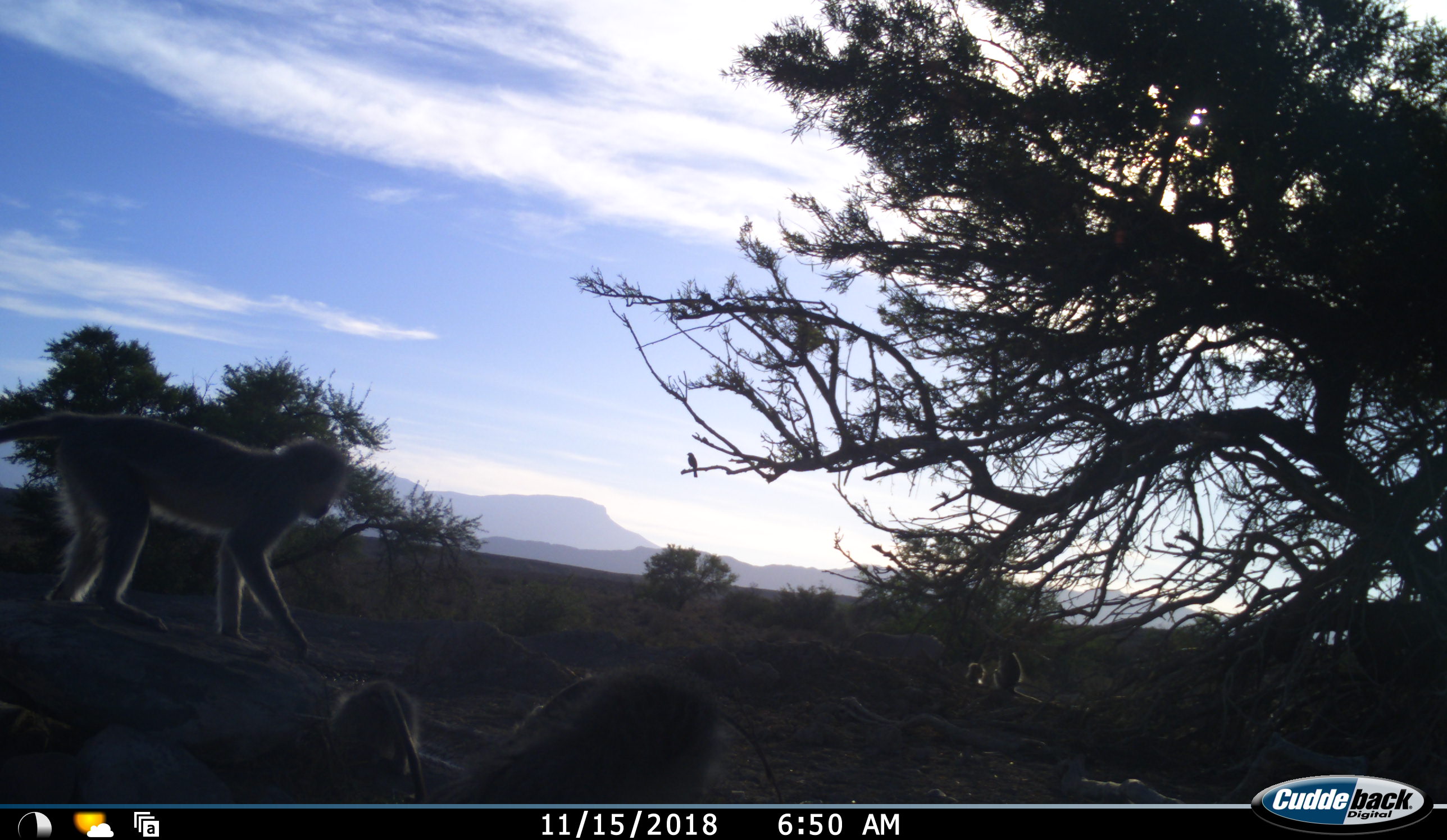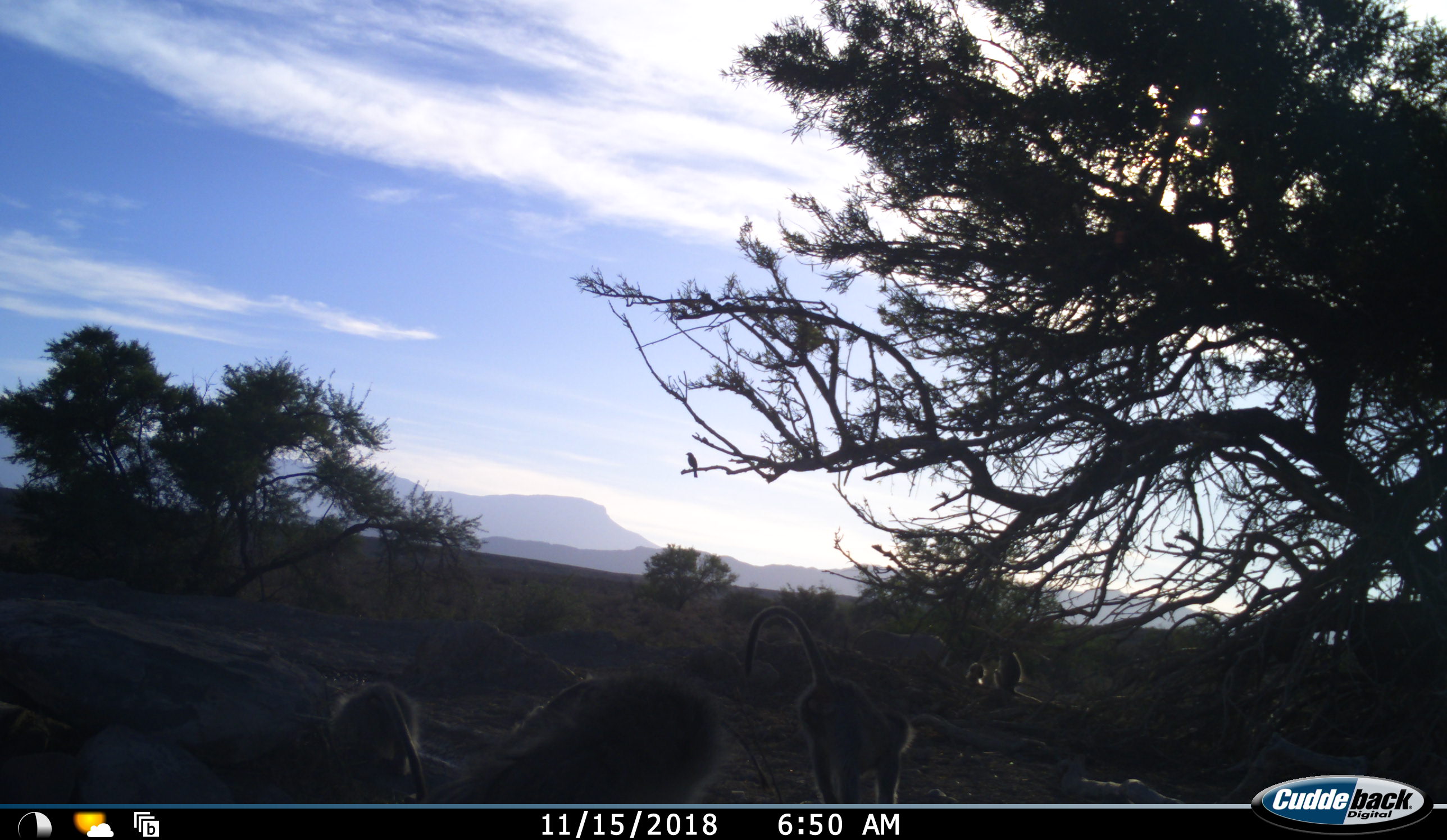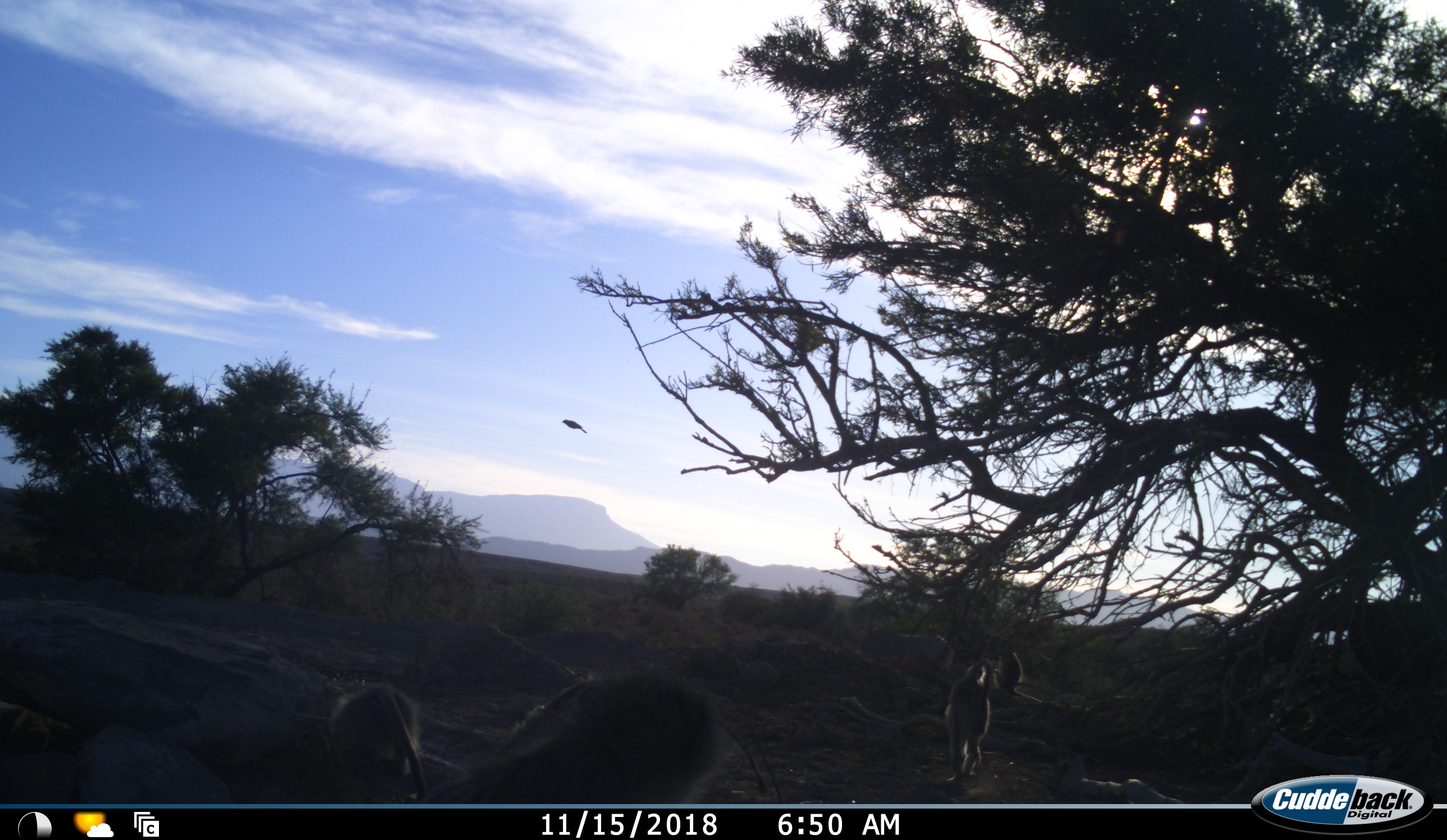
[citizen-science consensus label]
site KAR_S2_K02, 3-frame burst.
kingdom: Animalia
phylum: Chordata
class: Aves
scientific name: Aves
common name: bird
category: birdother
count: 1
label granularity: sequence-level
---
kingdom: Animalia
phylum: Chordata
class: Mammalia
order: Primates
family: Cercopithecidae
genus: Chlorocebus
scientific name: Chlorocebus pygerythrus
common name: vervet monkey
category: monkeyvervet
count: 5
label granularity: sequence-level